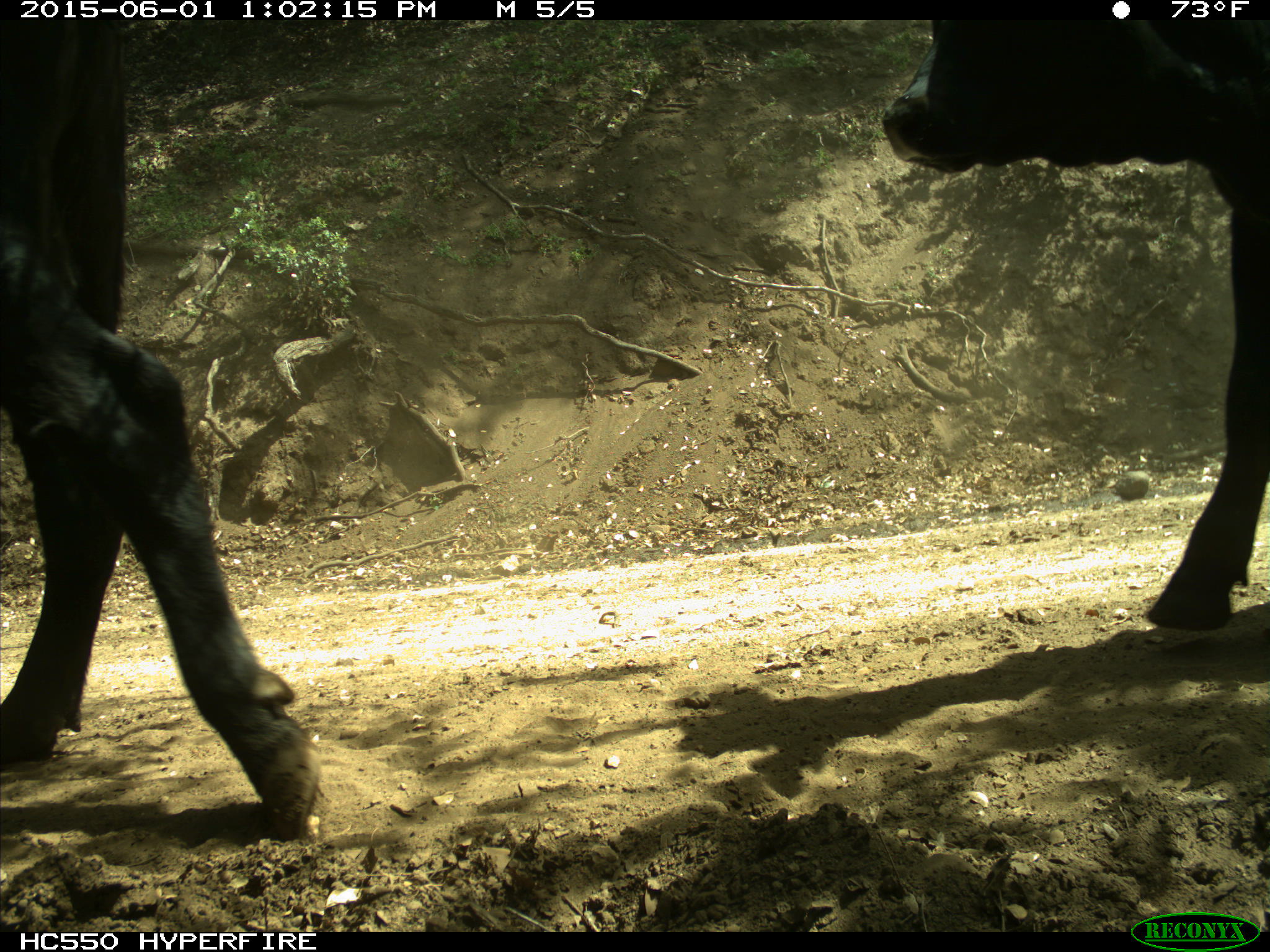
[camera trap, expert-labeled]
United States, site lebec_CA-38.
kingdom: Animalia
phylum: Chordata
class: Mammalia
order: Artiodactyla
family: Bovidae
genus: Bos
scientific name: Bos taurus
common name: domestic cow